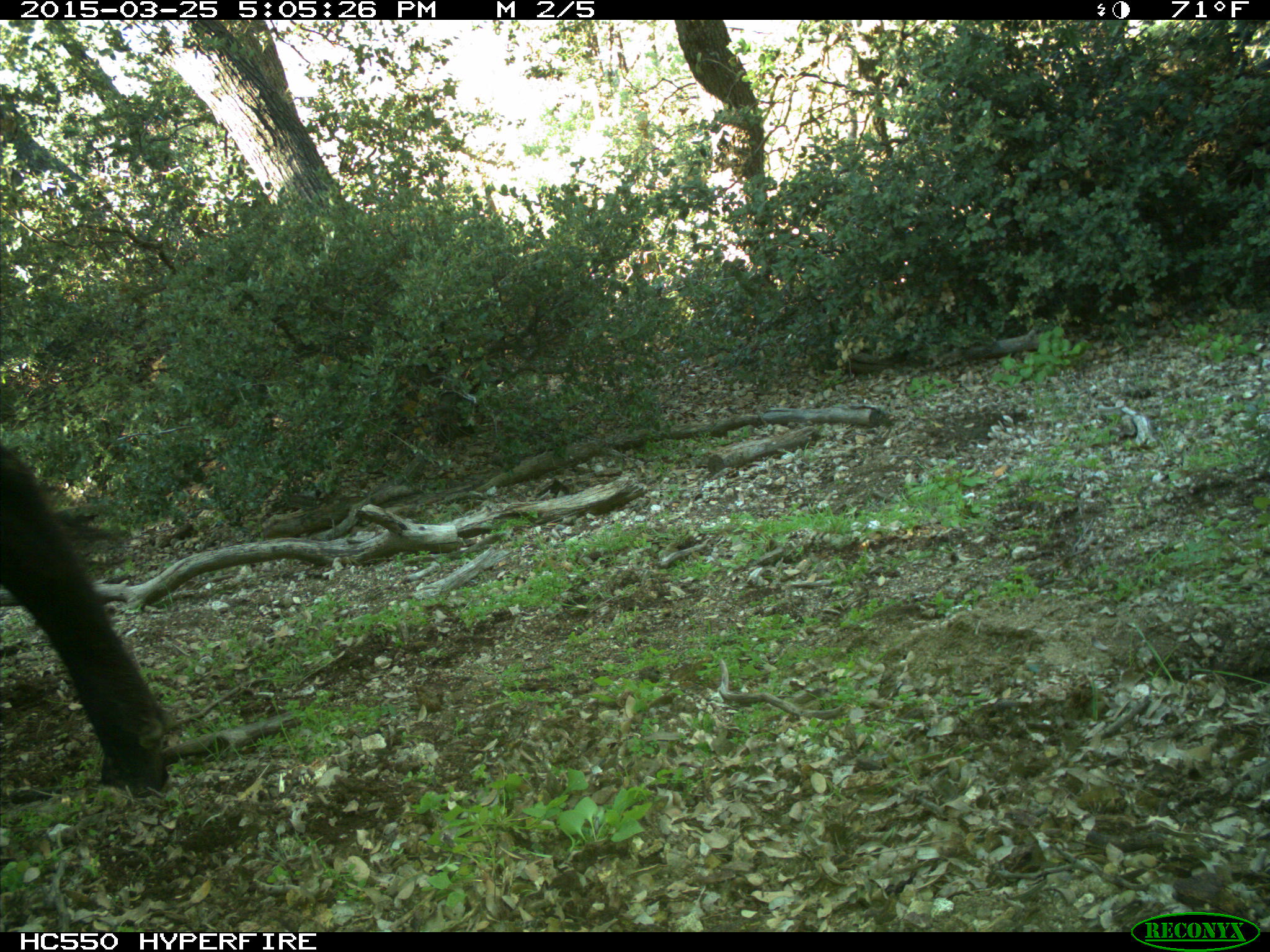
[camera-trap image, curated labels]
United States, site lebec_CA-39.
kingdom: Animalia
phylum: Chordata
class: Mammalia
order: Artiodactyla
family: Bovidae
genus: Bos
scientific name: Bos taurus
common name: domestic cow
Bos taurus (domestic cow).